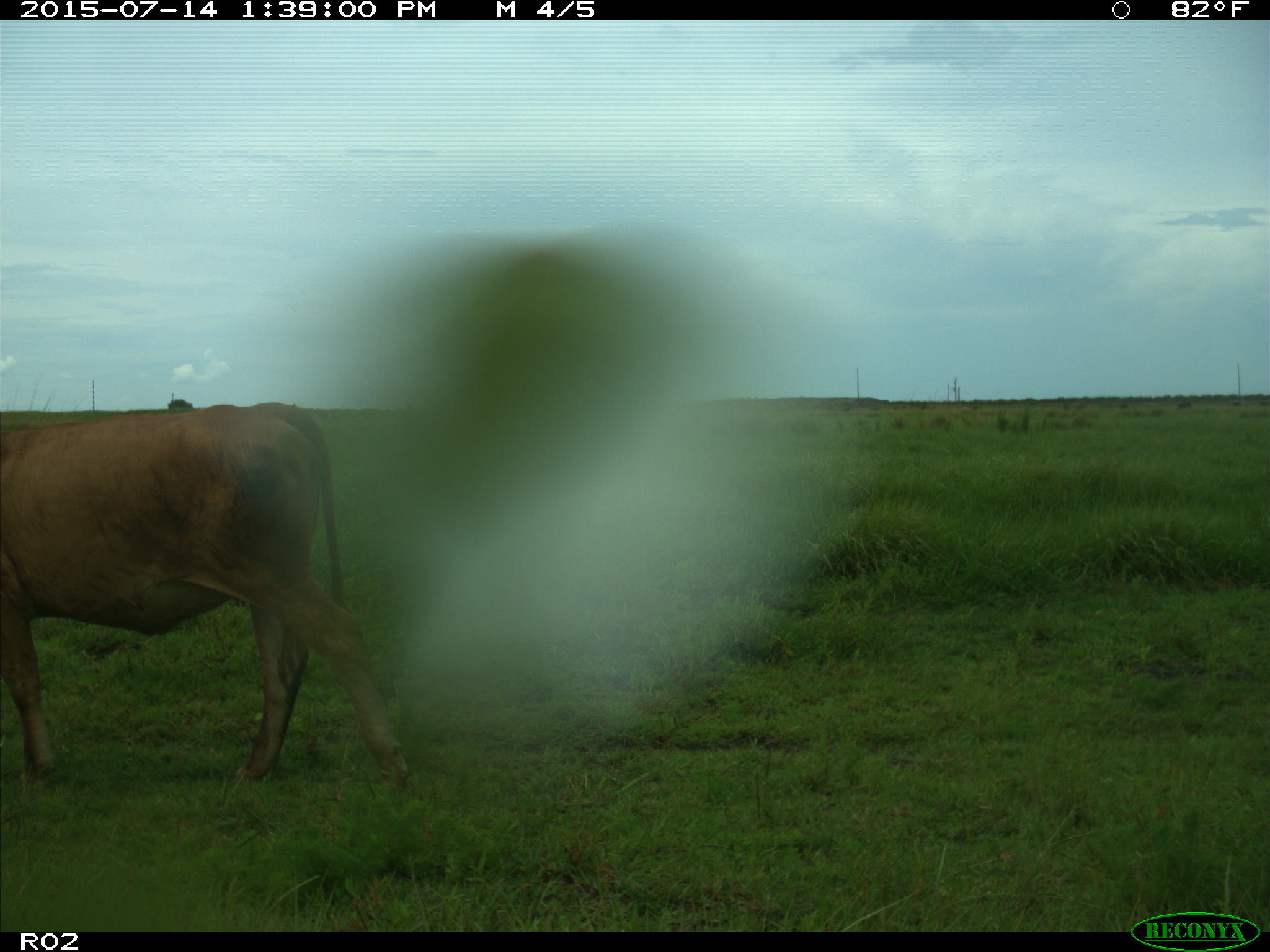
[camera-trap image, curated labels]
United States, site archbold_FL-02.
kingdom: Animalia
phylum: Chordata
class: Mammalia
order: Artiodactyla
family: Bovidae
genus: Bos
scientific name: Bos taurus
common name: domestic cow